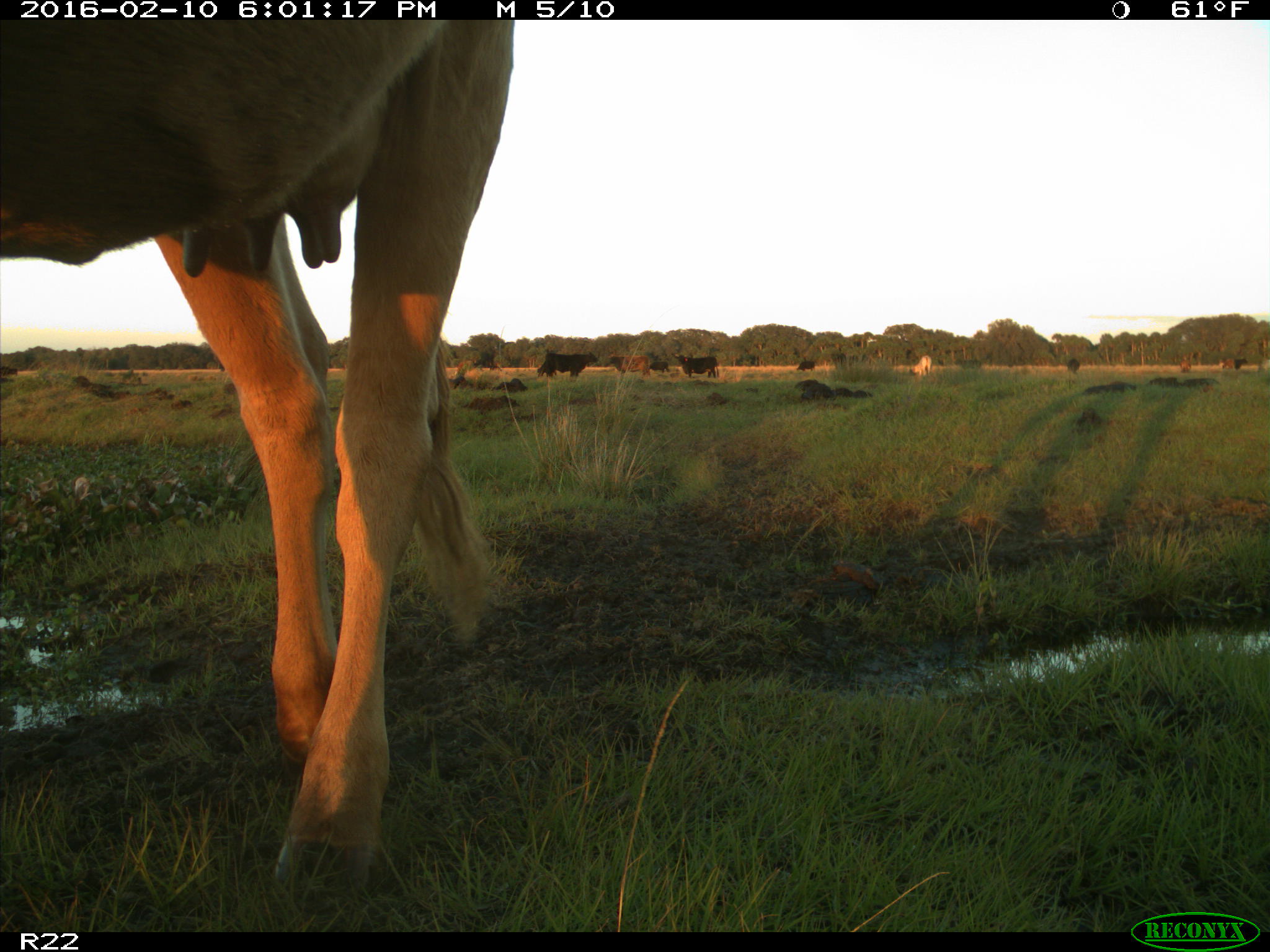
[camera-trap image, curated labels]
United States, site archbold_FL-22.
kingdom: Animalia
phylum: Chordata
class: Mammalia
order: Artiodactyla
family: Bovidae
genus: Bos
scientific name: Bos taurus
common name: domestic cow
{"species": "Bos taurus (domestic cow)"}